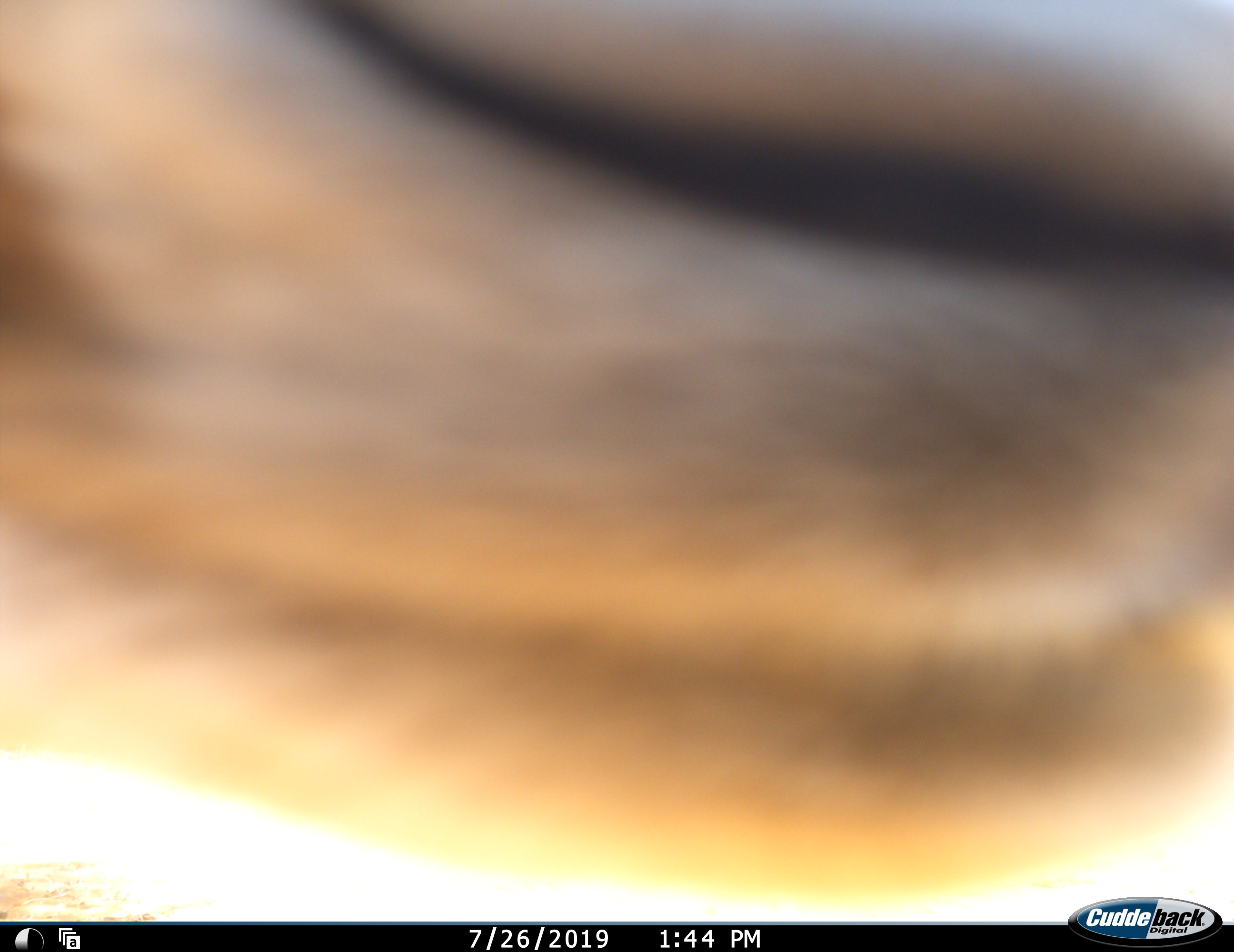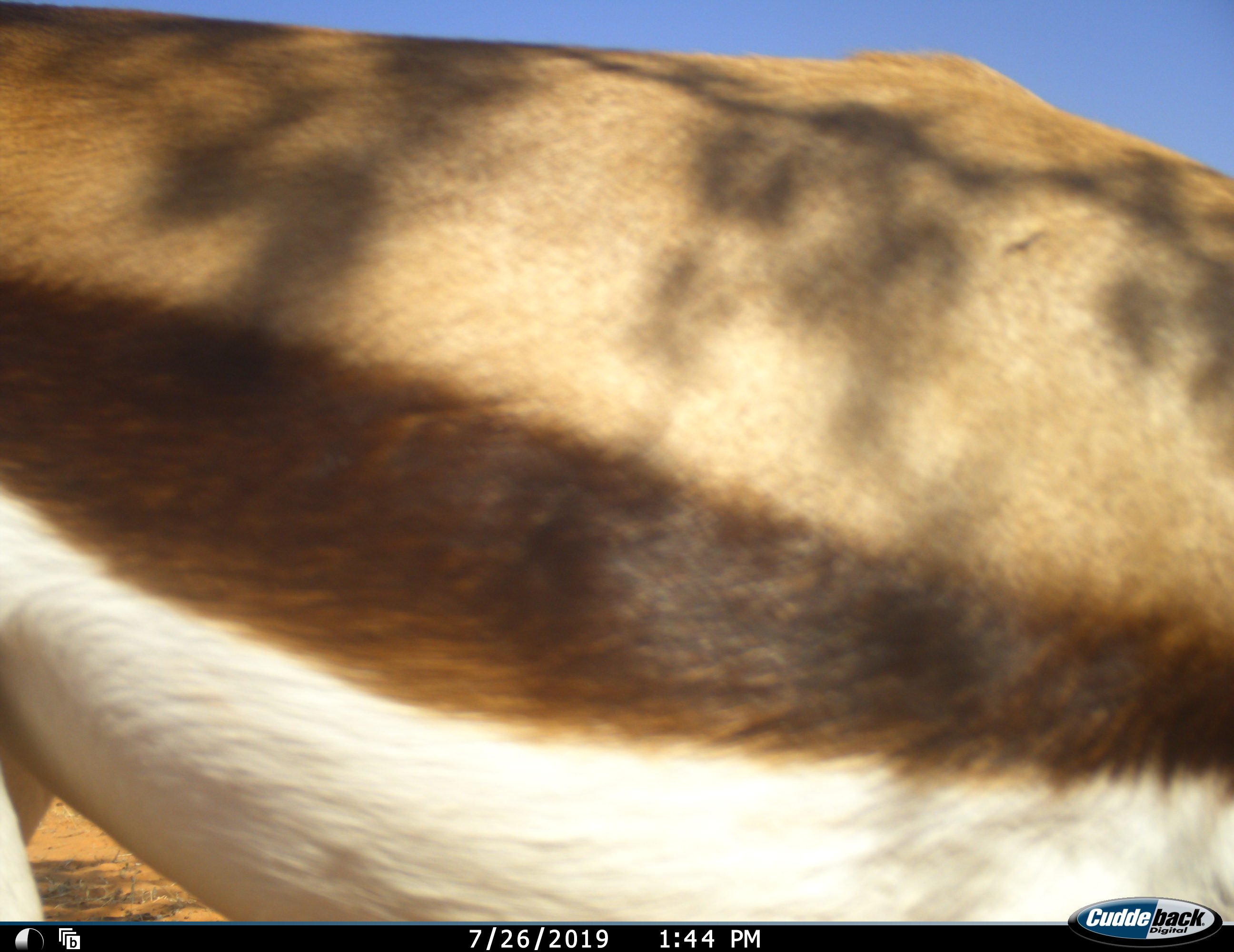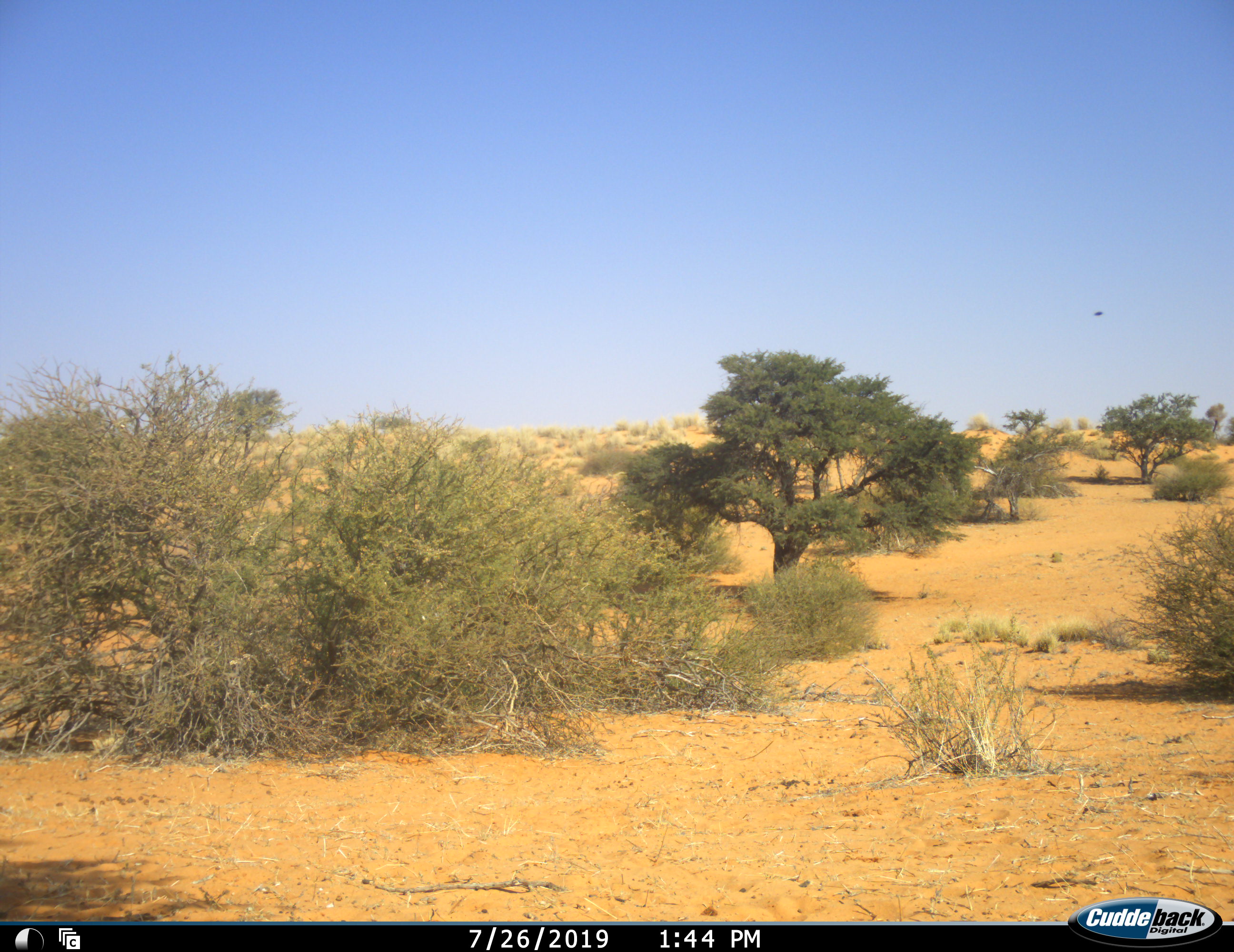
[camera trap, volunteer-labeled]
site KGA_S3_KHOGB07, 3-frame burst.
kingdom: Animalia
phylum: Chordata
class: Mammalia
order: Artiodactyla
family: Bovidae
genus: Antidorcas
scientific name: Antidorcas marsupialis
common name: springbok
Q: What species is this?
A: Springbok (Antidorcas marsupialis).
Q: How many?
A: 1.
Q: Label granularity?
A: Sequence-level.